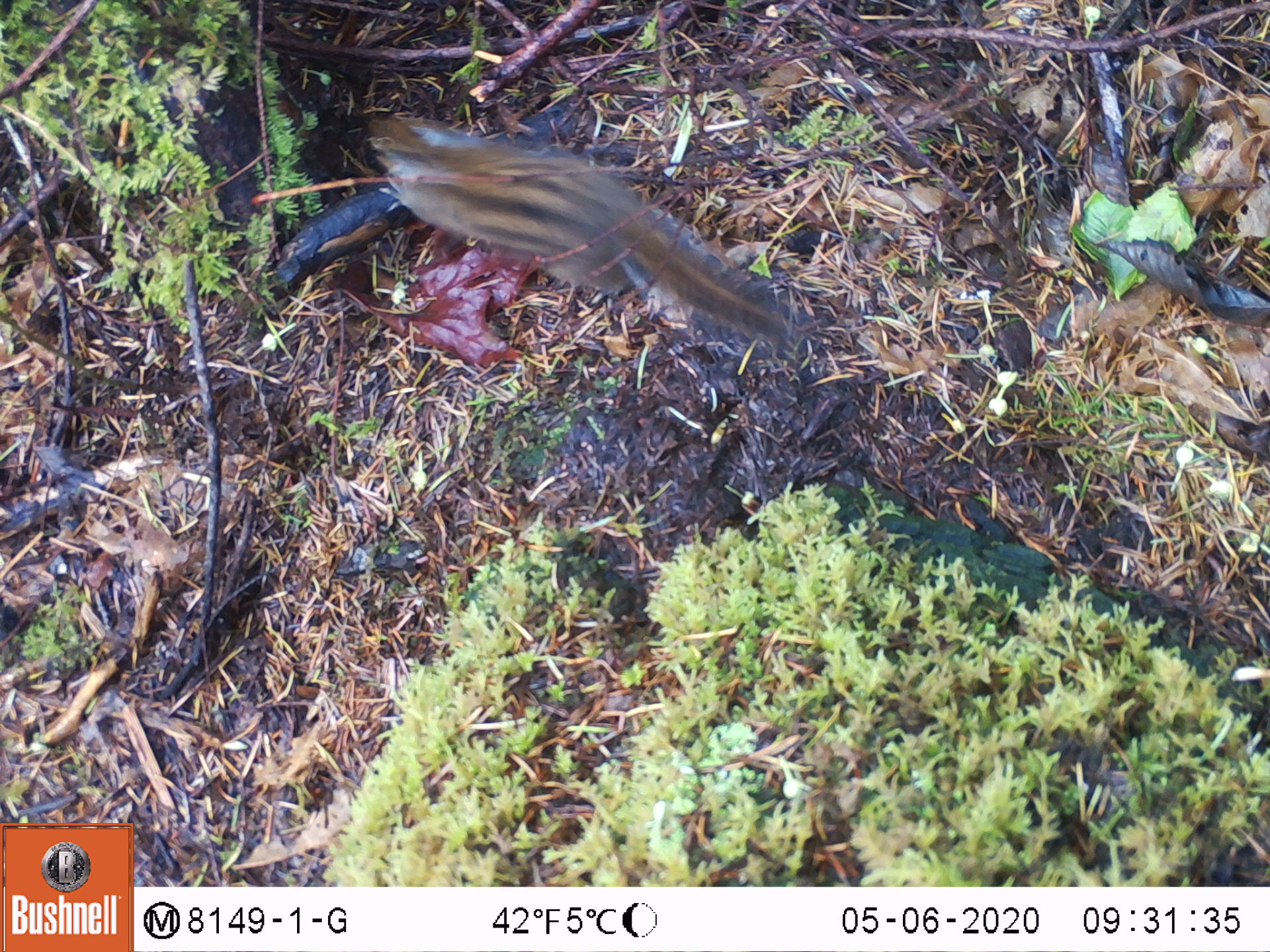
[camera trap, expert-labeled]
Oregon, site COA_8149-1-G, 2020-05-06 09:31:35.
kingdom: Animalia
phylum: Chordata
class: Mammalia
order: Rodentia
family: Sciuridae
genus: Neotamias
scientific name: Neotamias townsendii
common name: townsend's chipmunk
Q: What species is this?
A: Townsend's chipmunk (Neotamias townsendii).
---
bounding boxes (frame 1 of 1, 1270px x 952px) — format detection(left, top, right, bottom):
townsend's chipmunk: detection(360, 106, 803, 347)